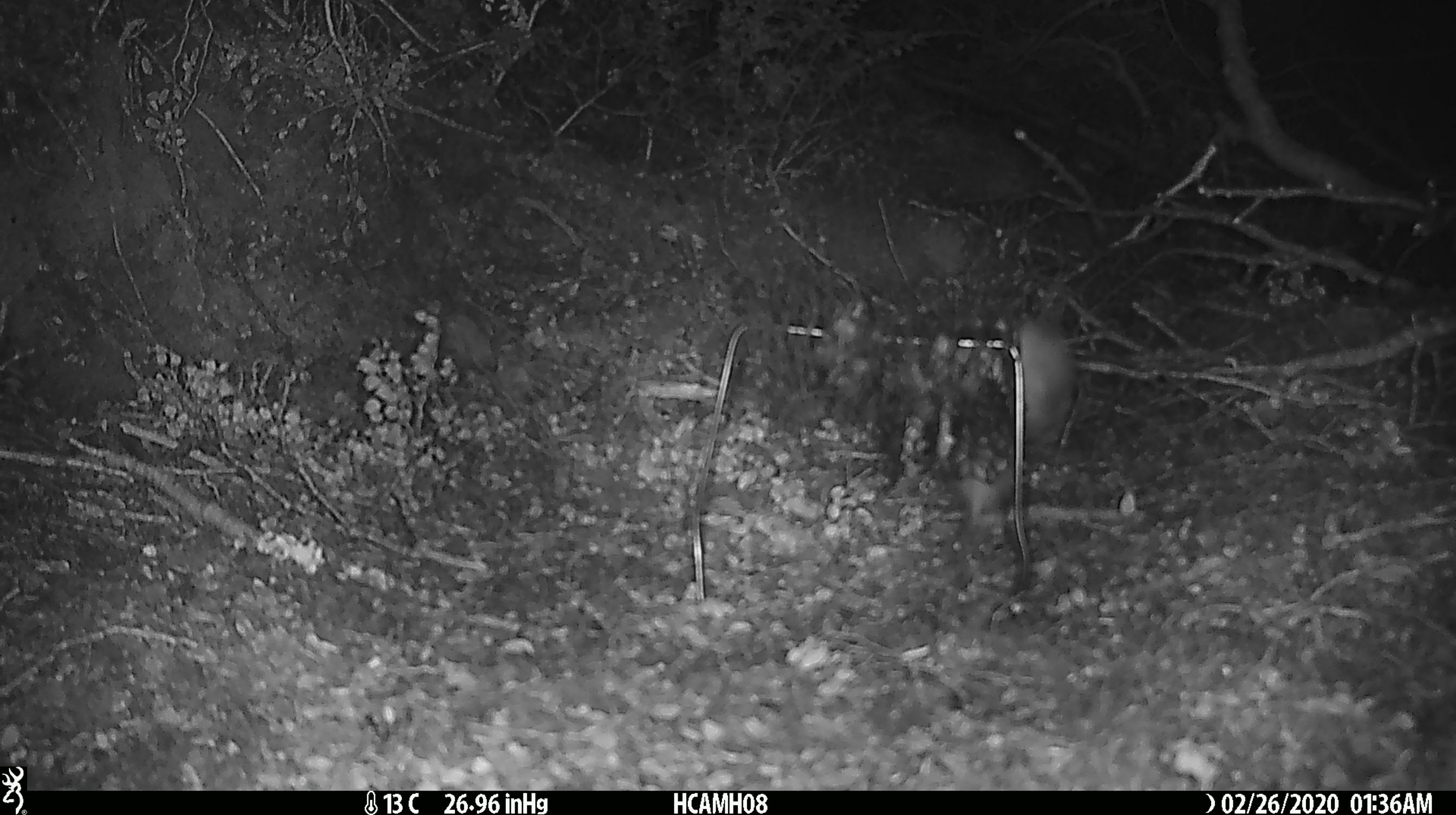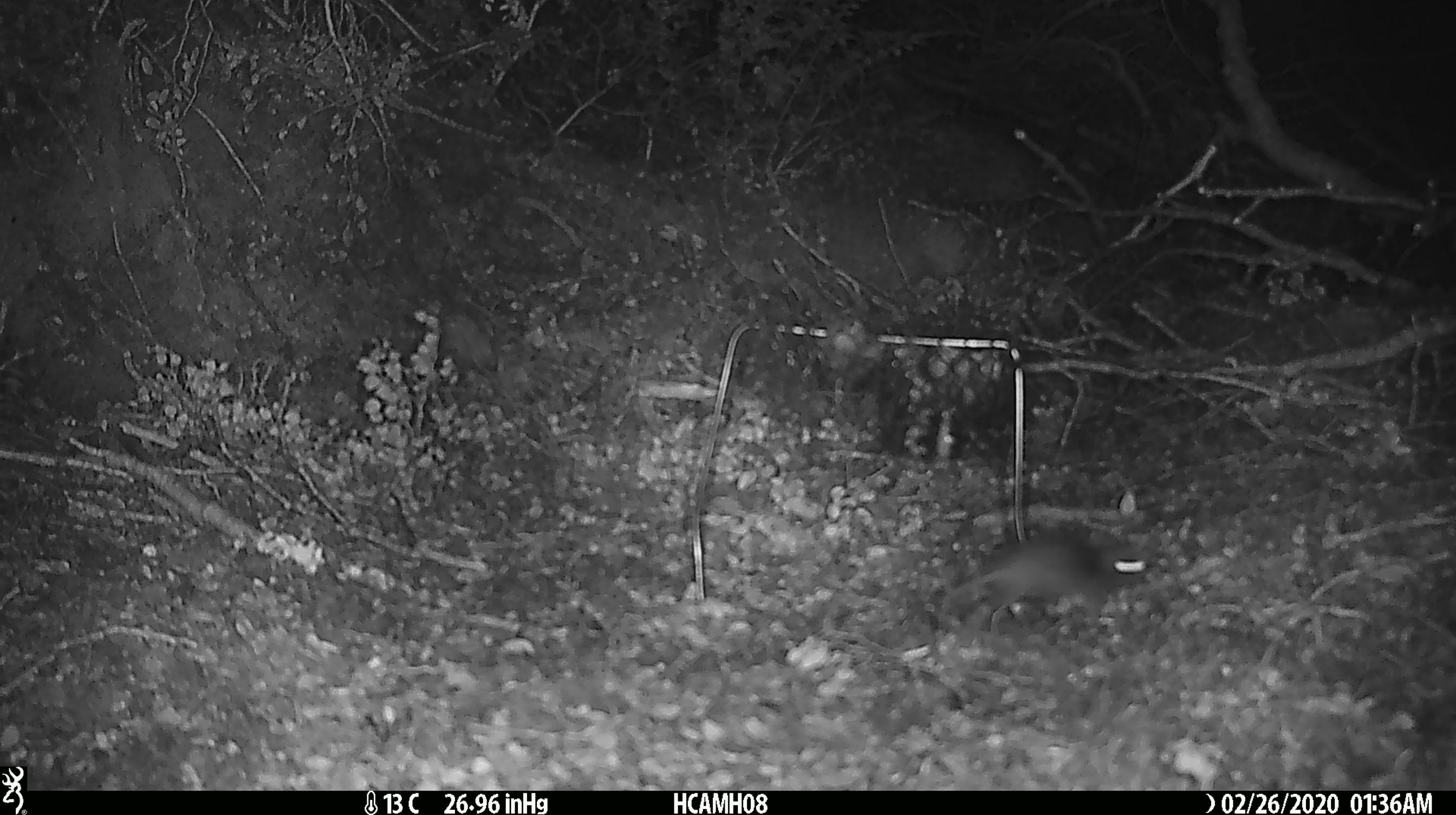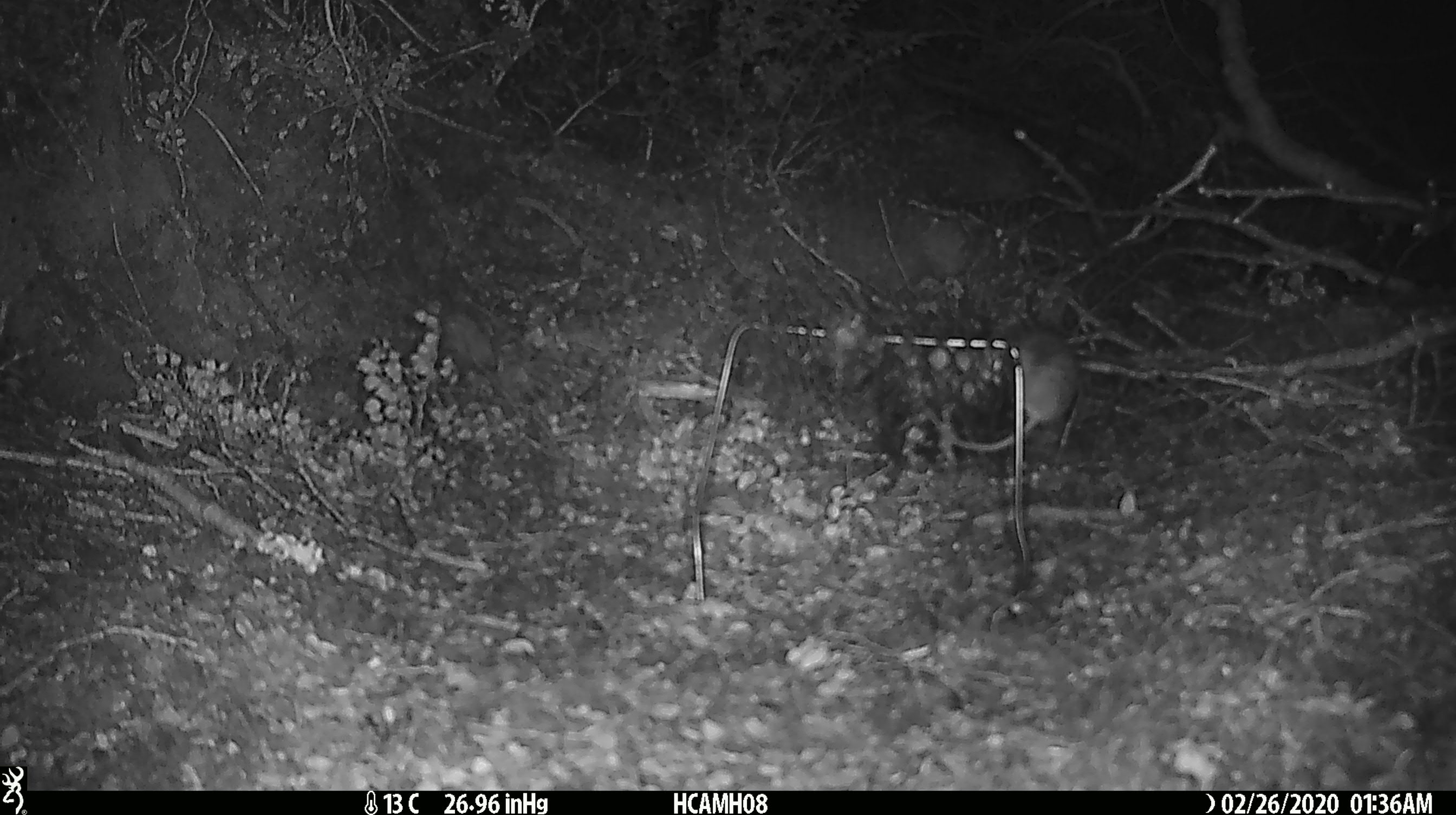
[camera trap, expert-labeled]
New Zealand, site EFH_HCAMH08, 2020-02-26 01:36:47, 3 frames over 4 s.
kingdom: Animalia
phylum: Chordata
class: Mammalia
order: Rodentia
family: Muridae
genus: Mus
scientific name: Mus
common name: mouse